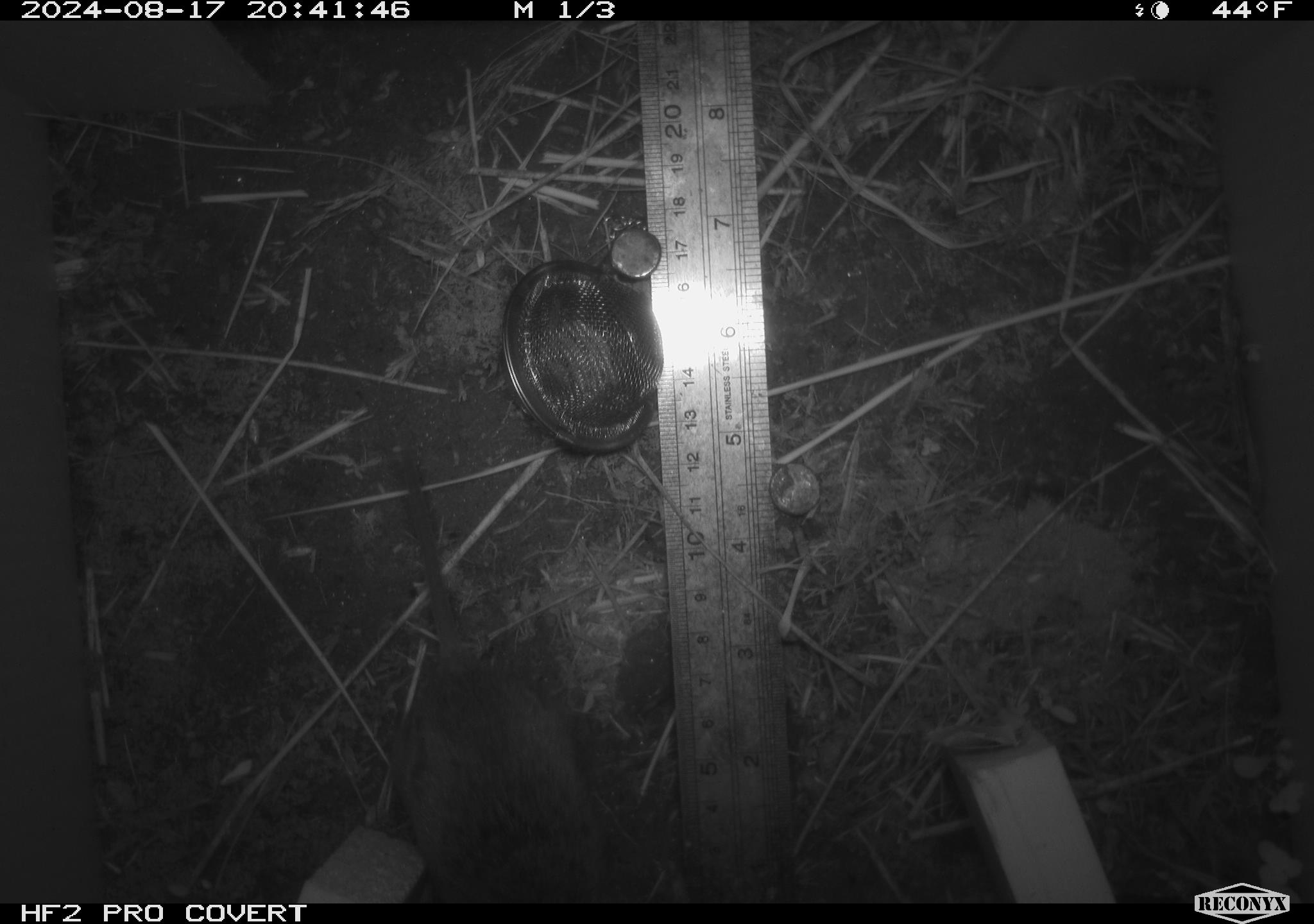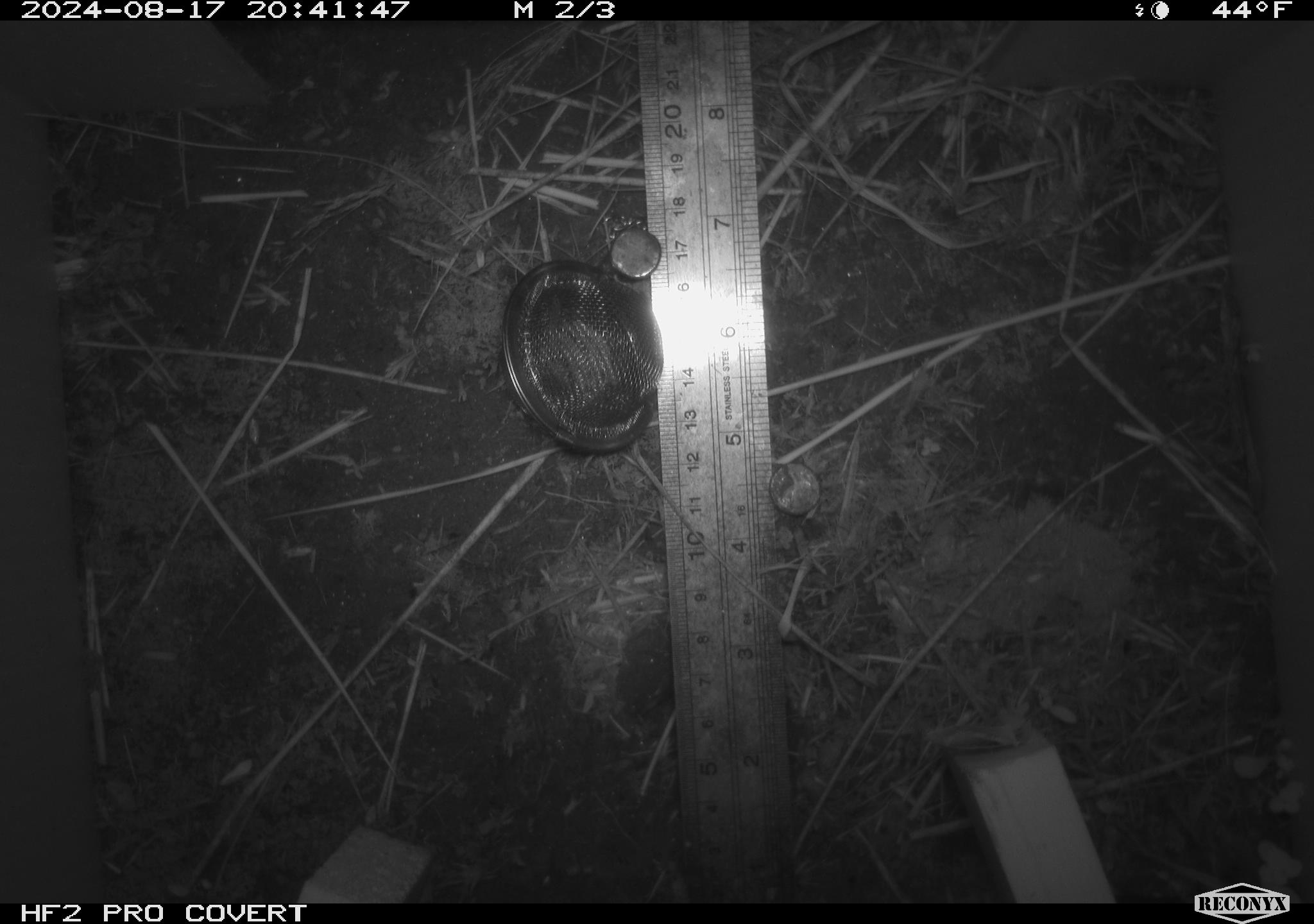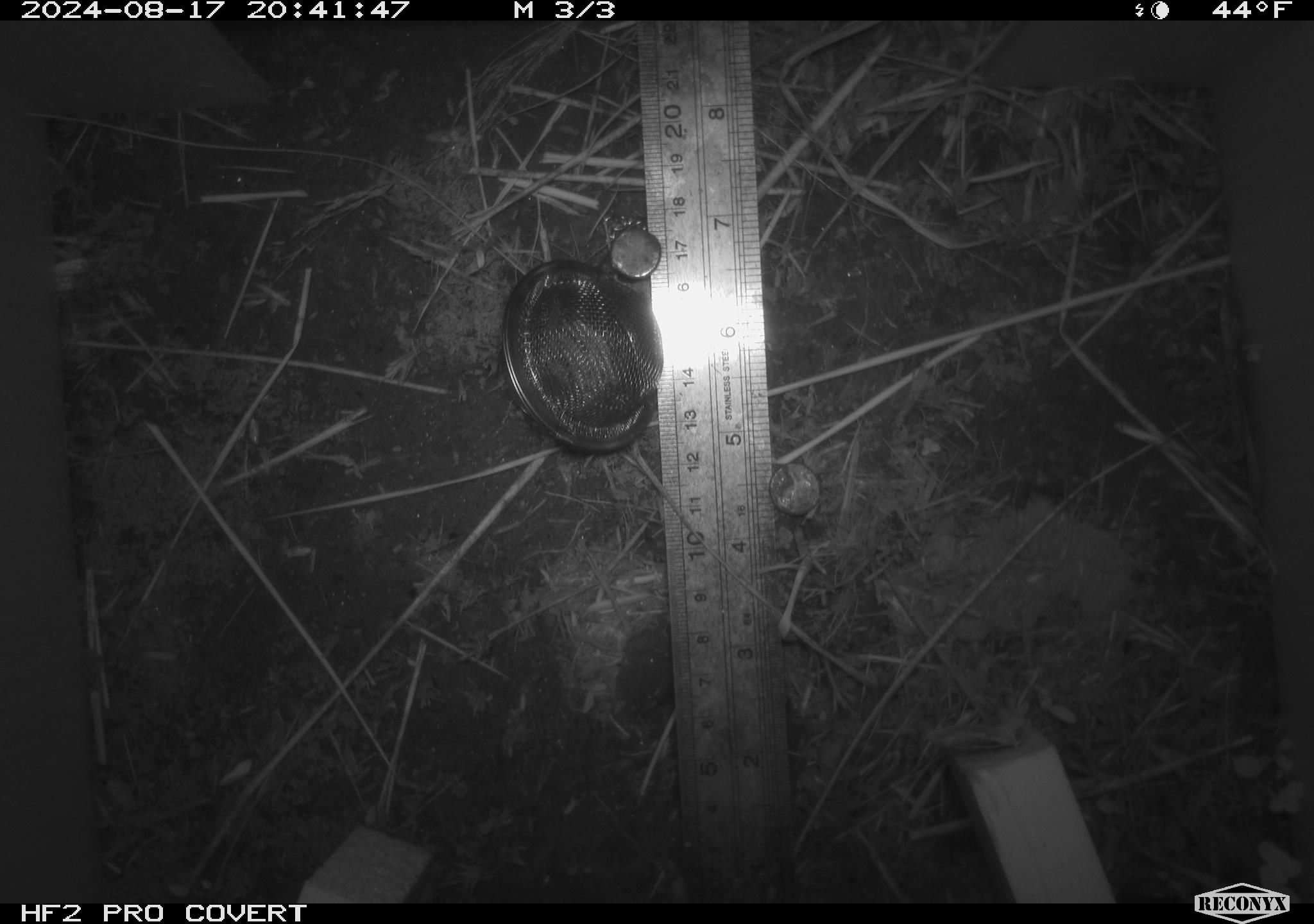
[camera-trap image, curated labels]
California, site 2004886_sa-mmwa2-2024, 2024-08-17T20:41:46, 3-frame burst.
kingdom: Animalia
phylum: Chordata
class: Mammalia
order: Rodentia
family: Cricetidae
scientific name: Arvicolinae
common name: voles, lemmings, and muskrats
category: arvicolinae subfamily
Arvicolinae subfamily (voles, lemmings, and muskrats) (Arvicolinae).